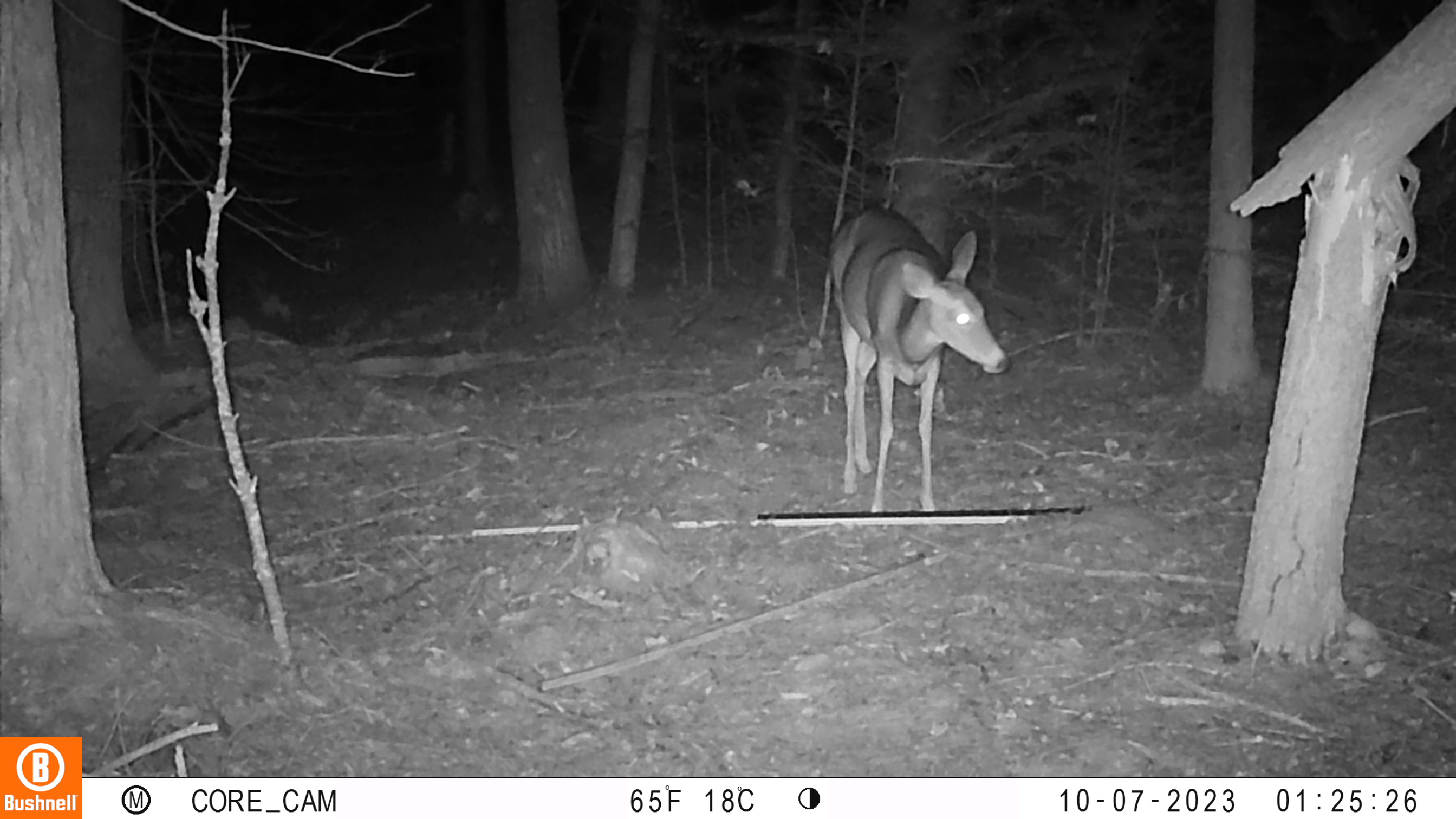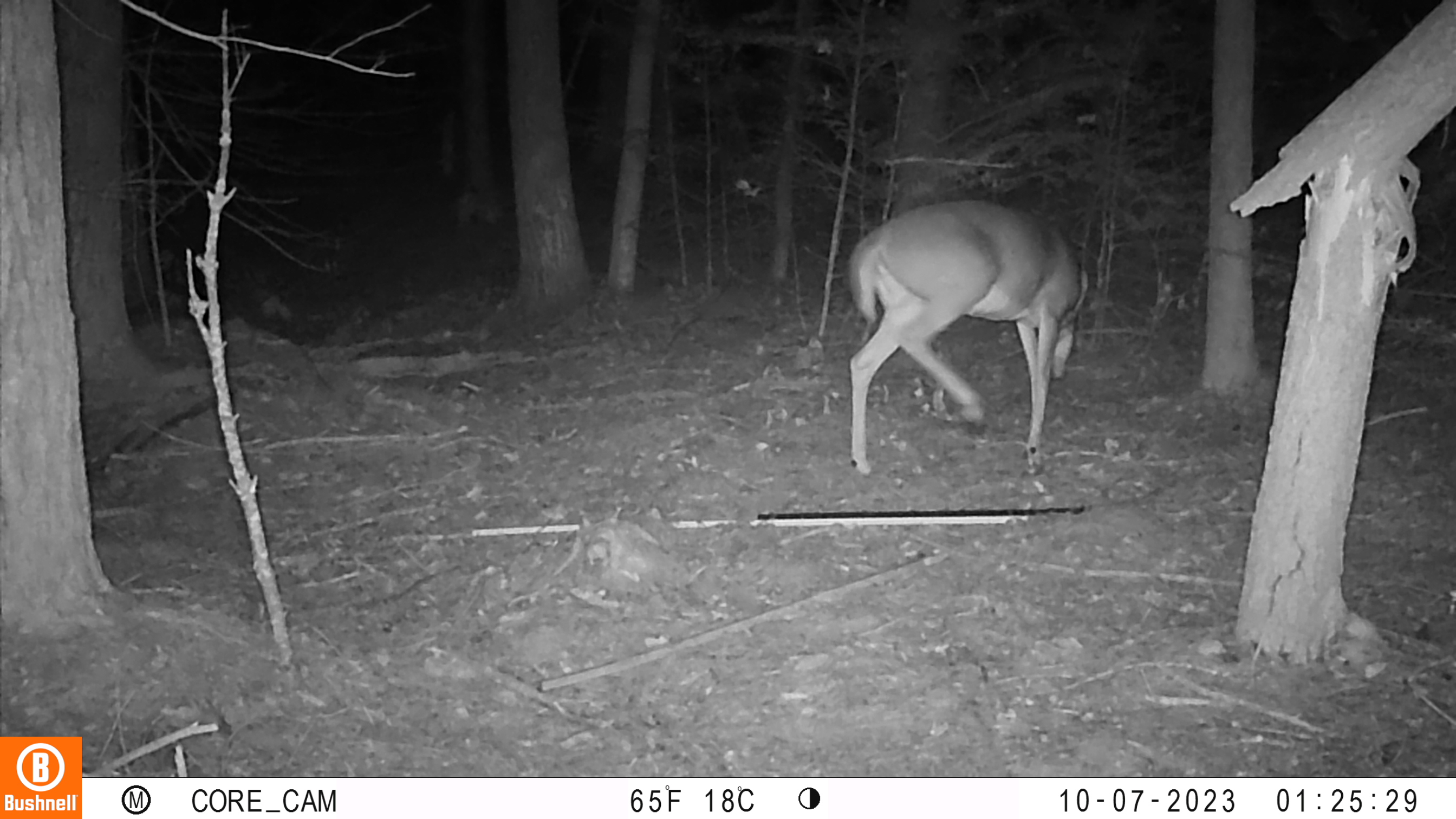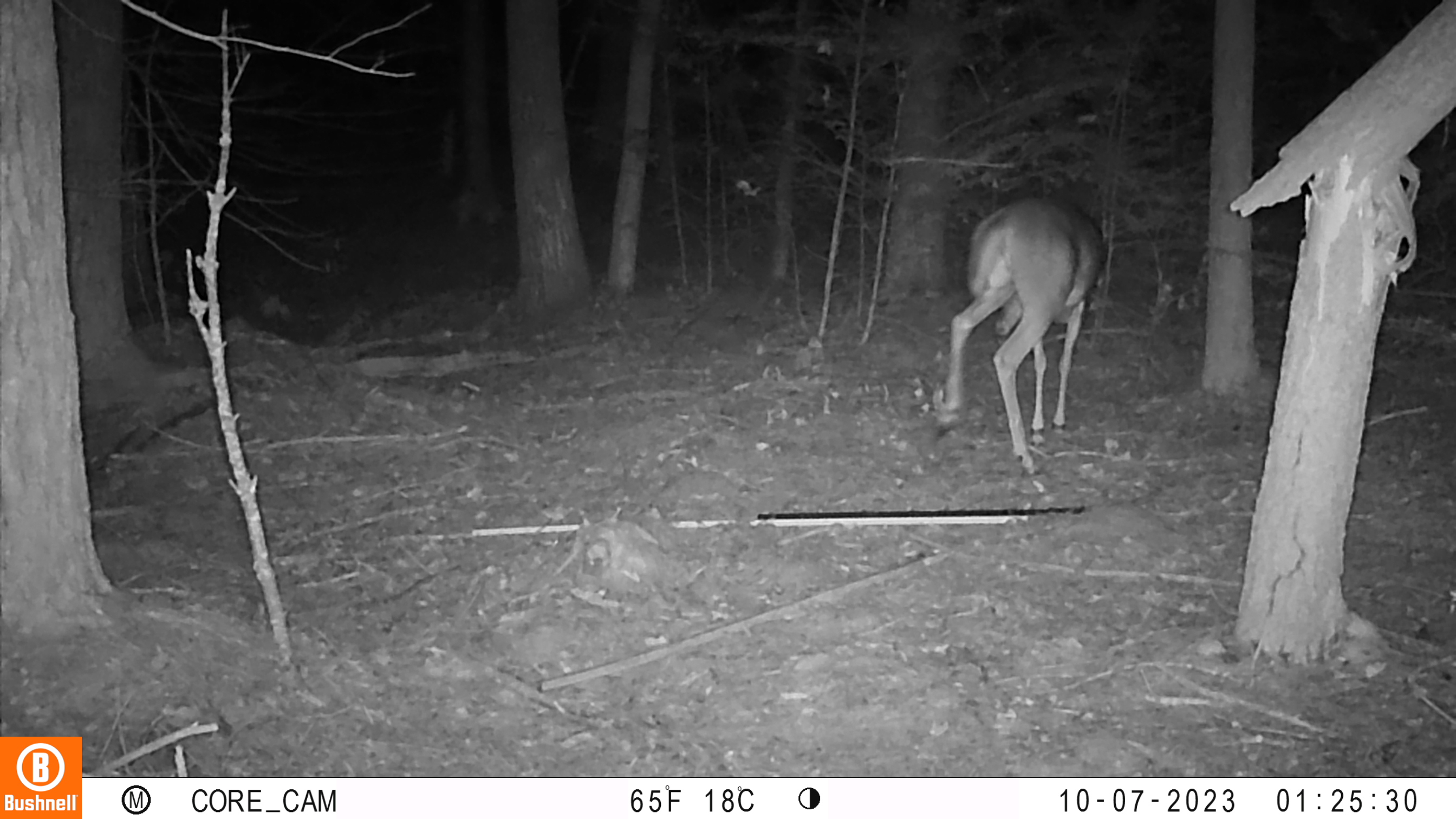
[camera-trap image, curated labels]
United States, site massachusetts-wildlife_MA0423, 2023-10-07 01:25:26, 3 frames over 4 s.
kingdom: Animalia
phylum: Chordata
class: Mammalia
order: Artiodactyla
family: Cervidae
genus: Odocoileus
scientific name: Odocoileus virginianus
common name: white-tailed deer